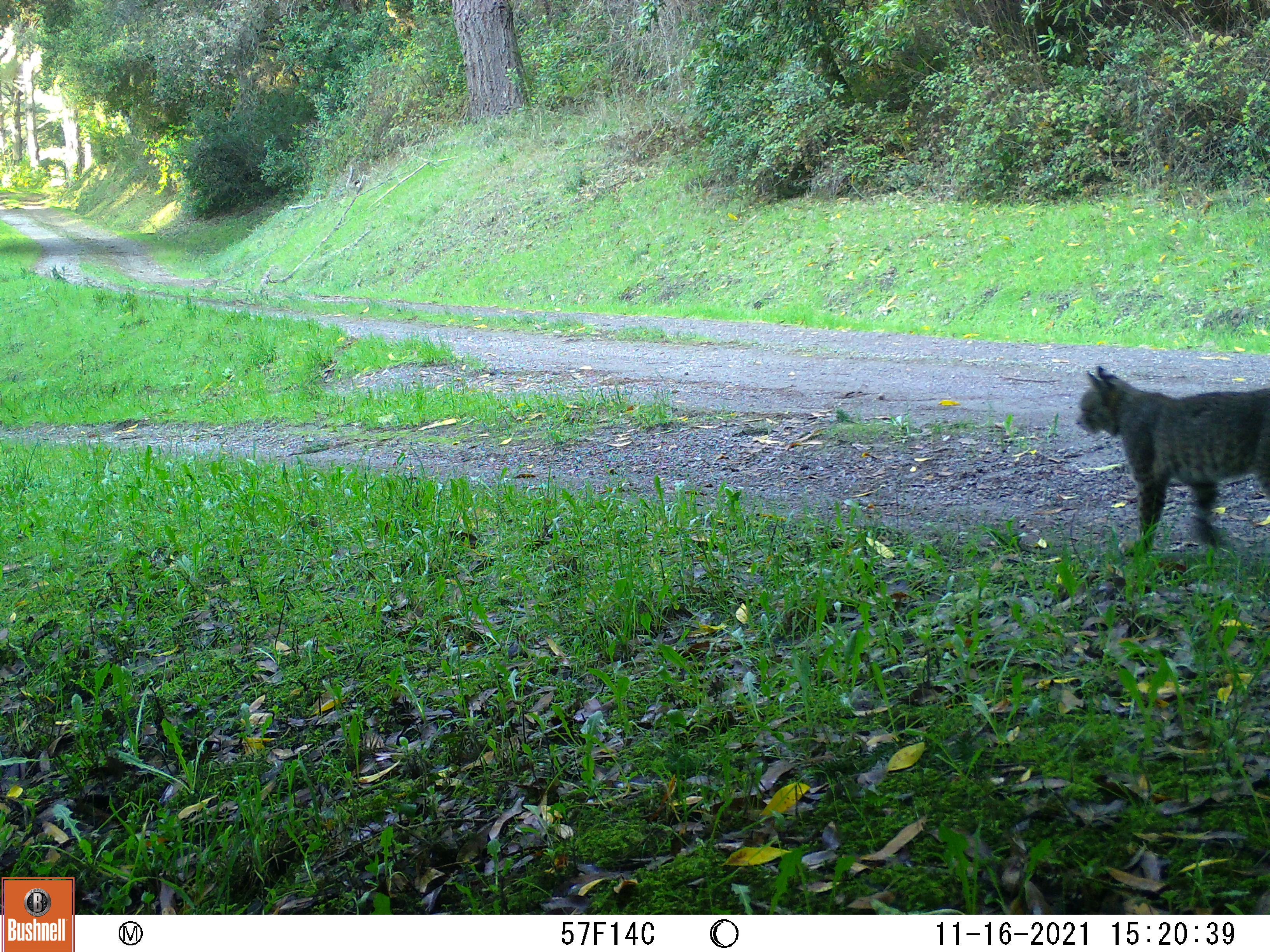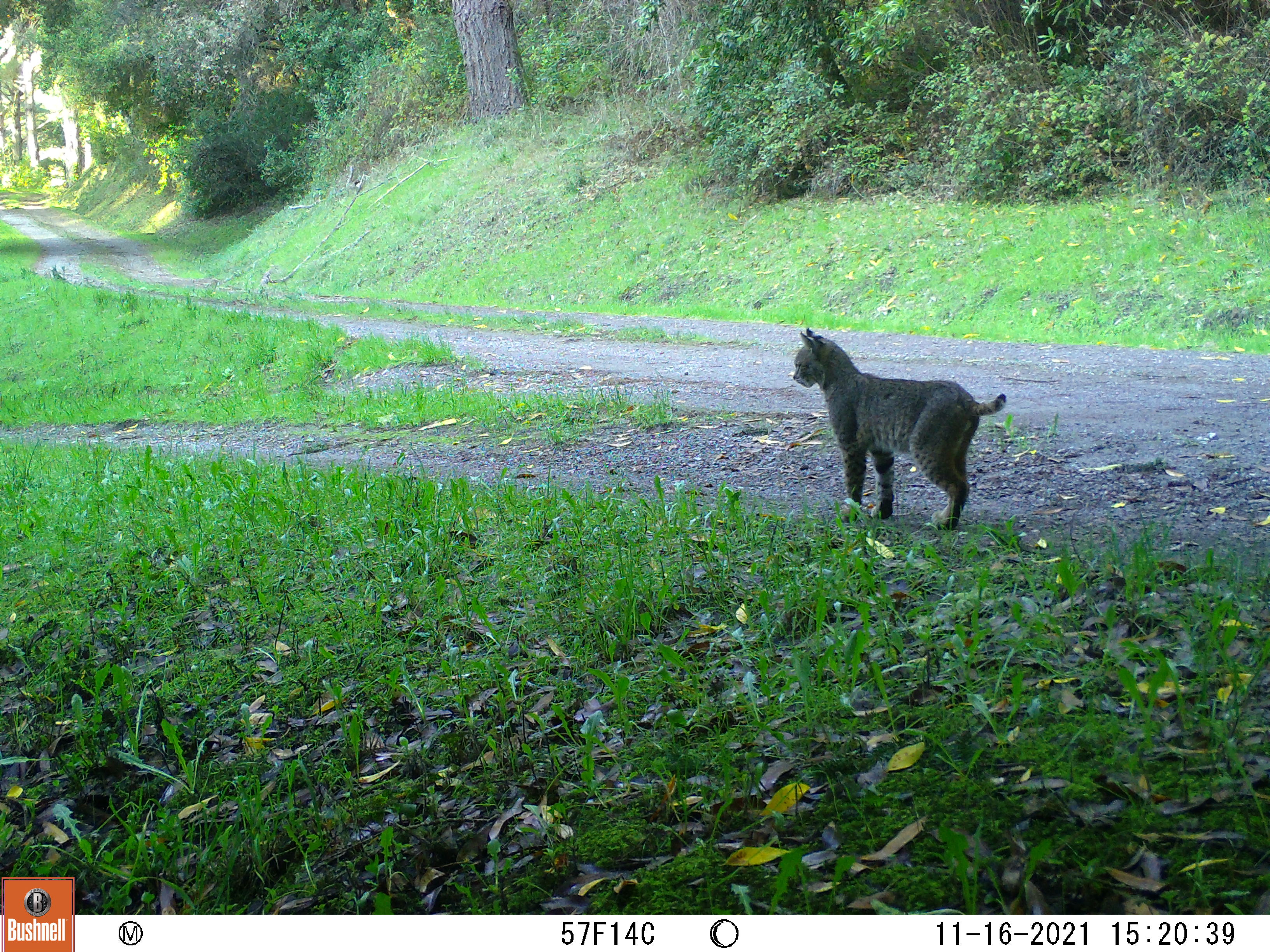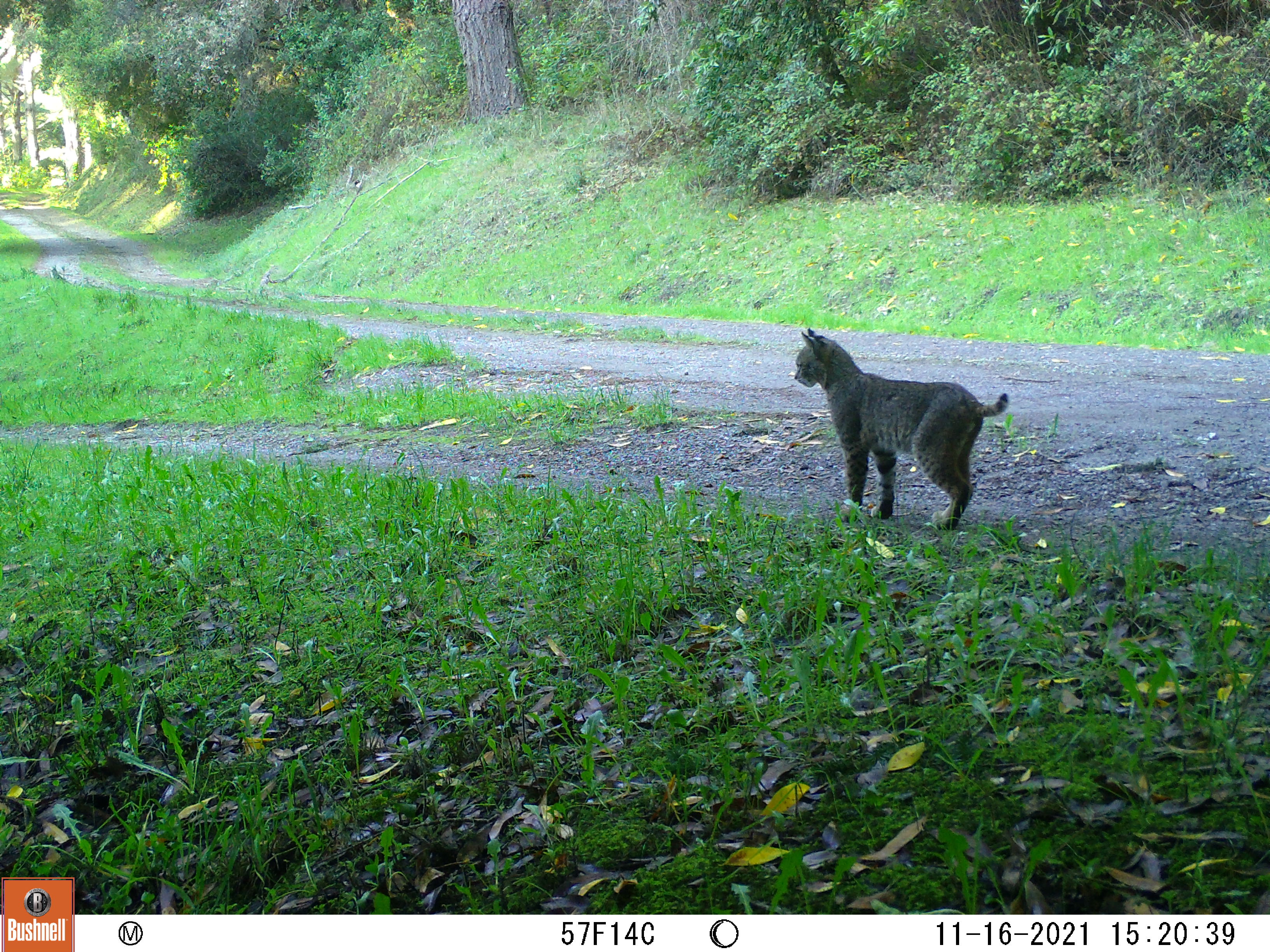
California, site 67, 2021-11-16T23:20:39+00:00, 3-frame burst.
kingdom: Animalia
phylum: Chordata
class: Mammalia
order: Carnivora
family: Felidae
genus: Lynx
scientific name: Lynx rufus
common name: bobcat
Bobcat (Lynx rufus).